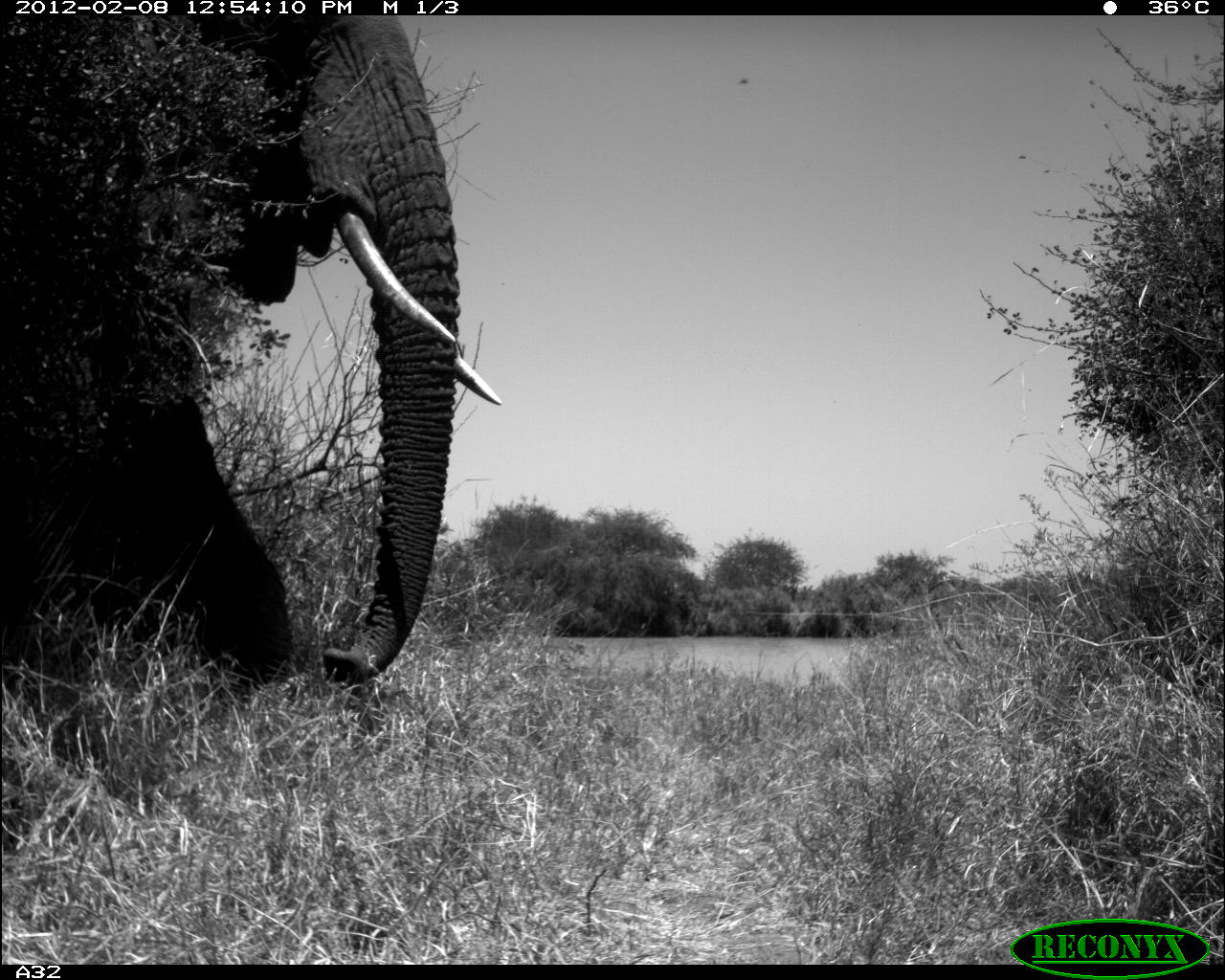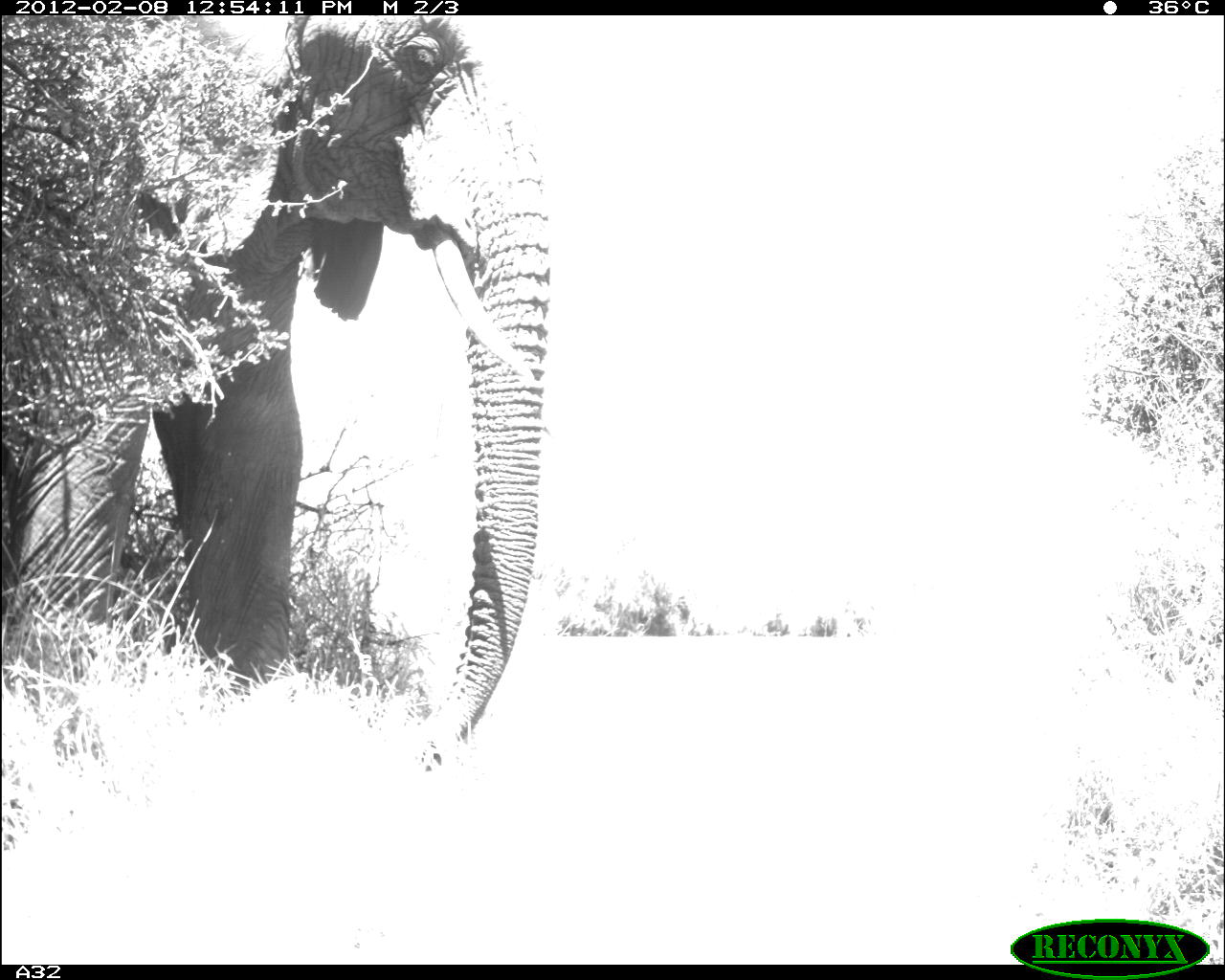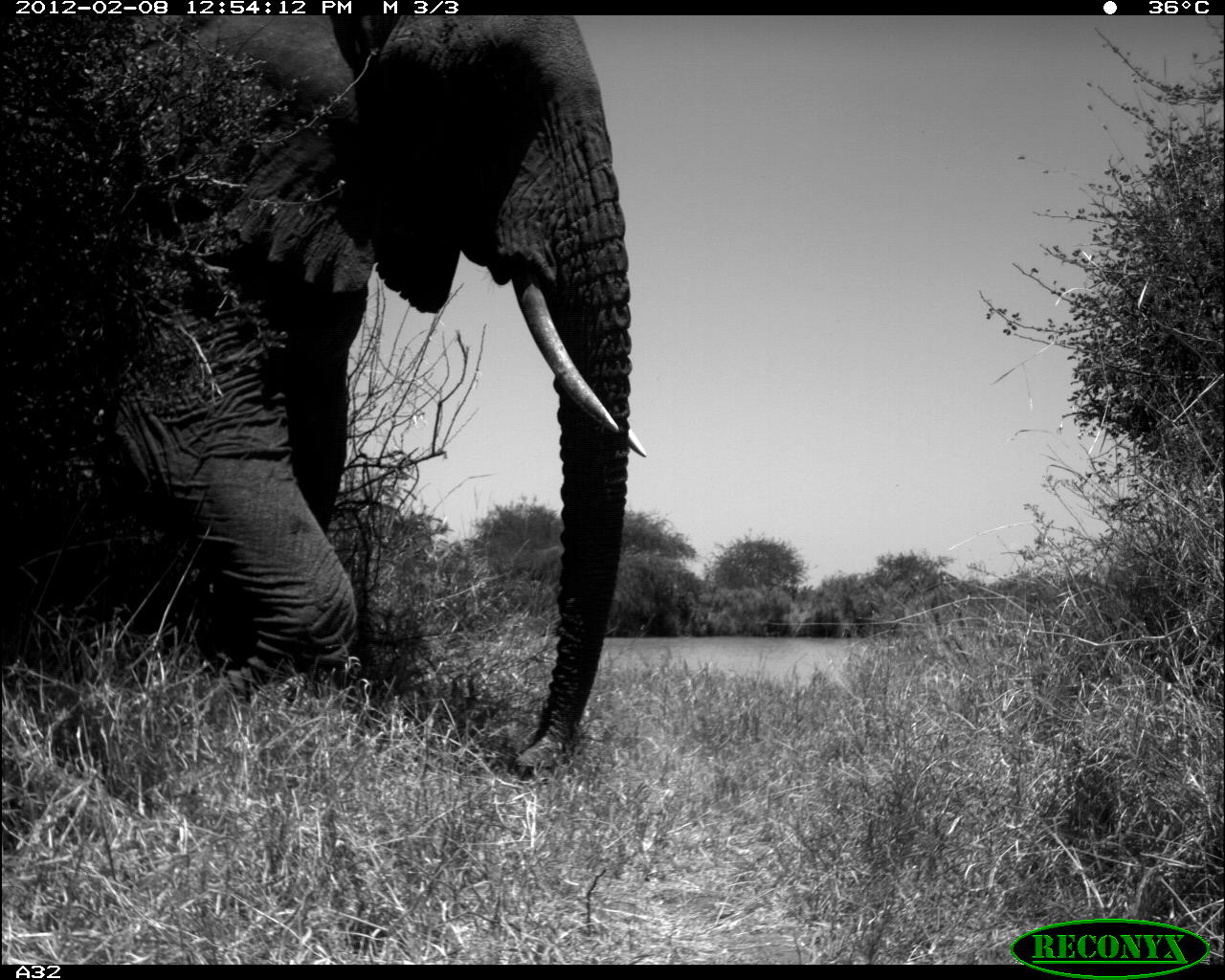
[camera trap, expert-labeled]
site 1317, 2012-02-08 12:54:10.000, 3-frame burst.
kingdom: Animalia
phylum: Chordata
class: Mammalia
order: Proboscidea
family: Elephantidae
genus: Loxodonta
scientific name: Loxodonta africana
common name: african bush elephant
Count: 1.